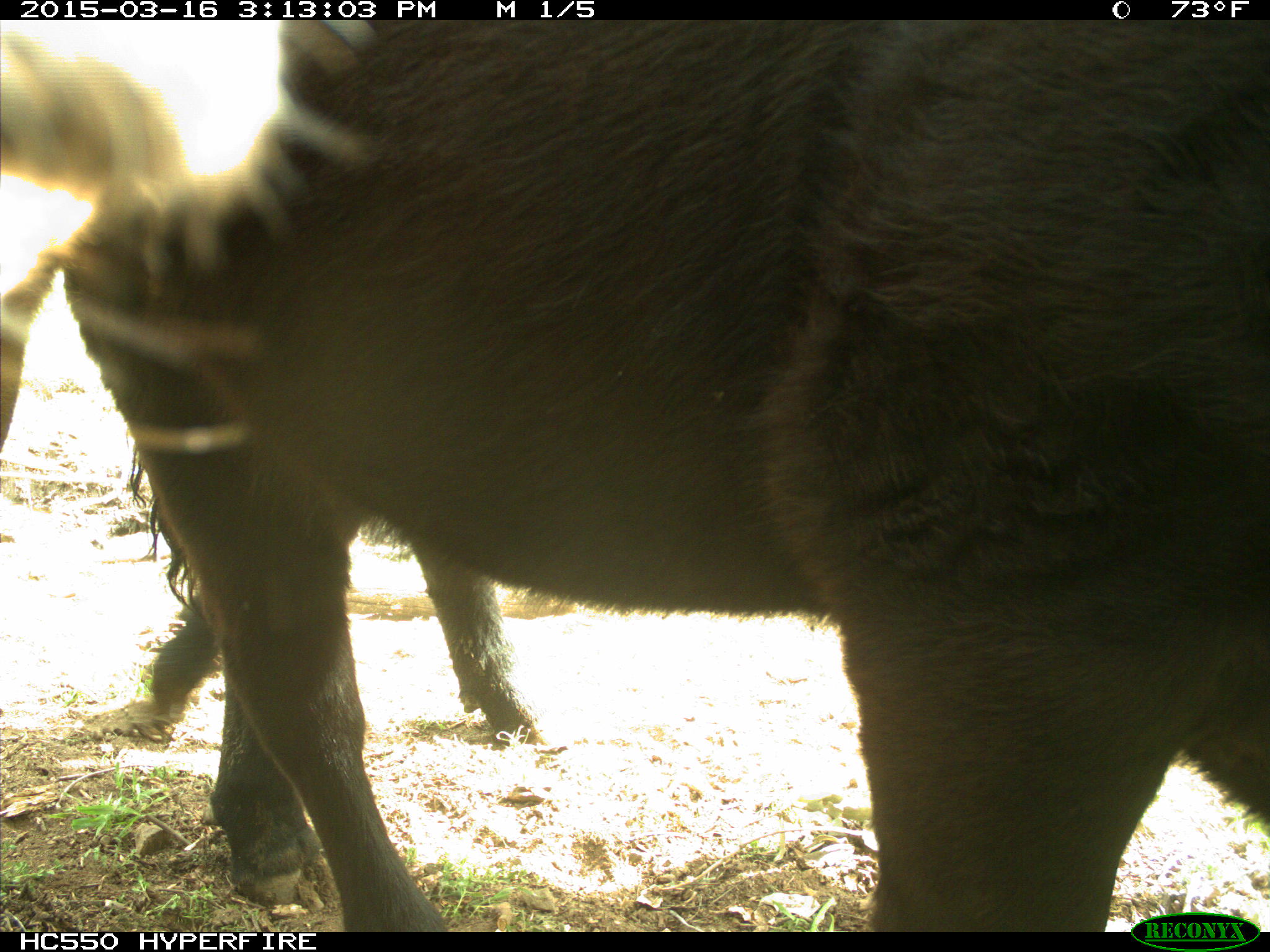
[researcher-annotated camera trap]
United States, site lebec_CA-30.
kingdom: Animalia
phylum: Chordata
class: Mammalia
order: Artiodactyla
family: Bovidae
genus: Bos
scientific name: Bos taurus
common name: domestic cow